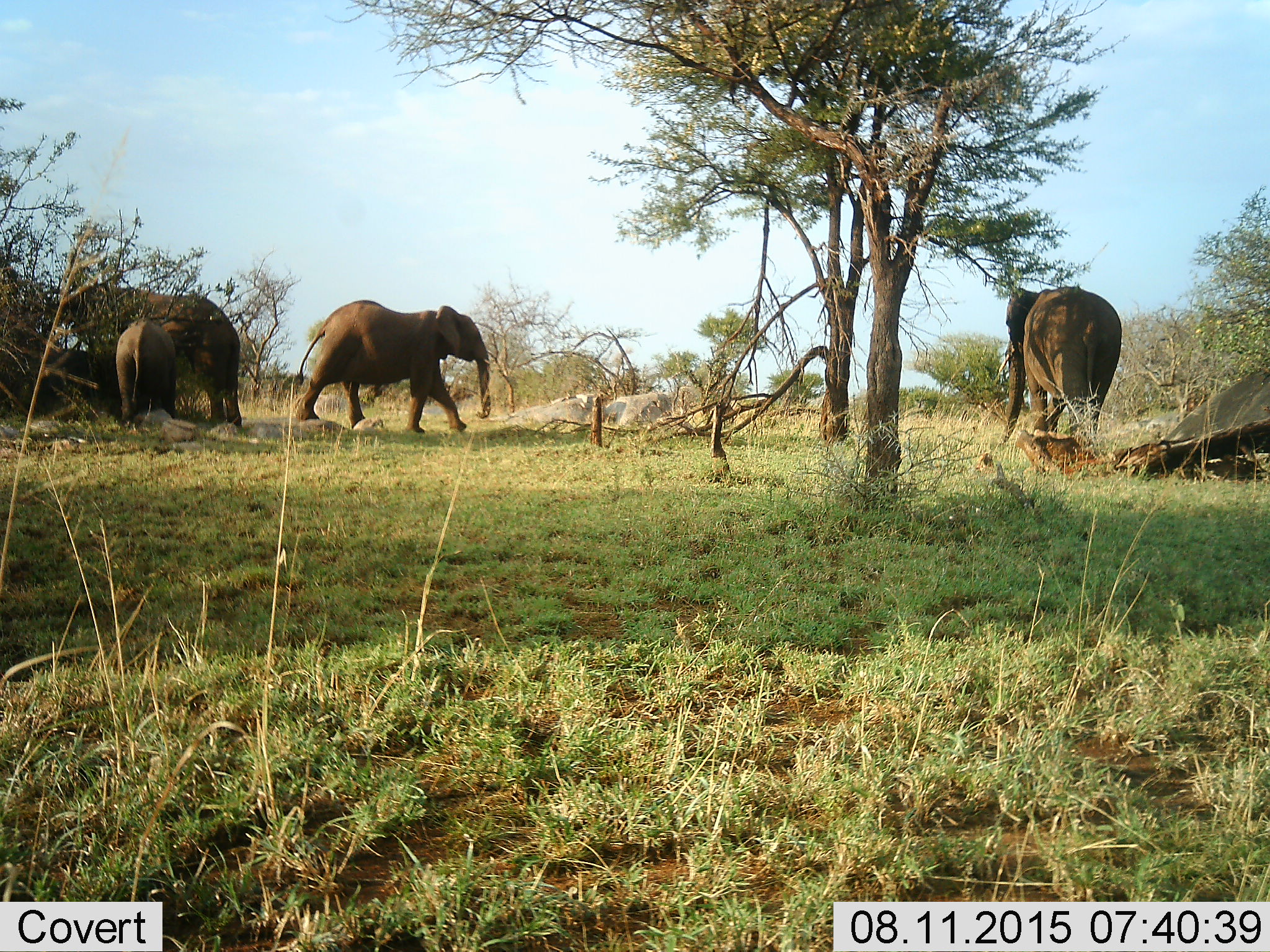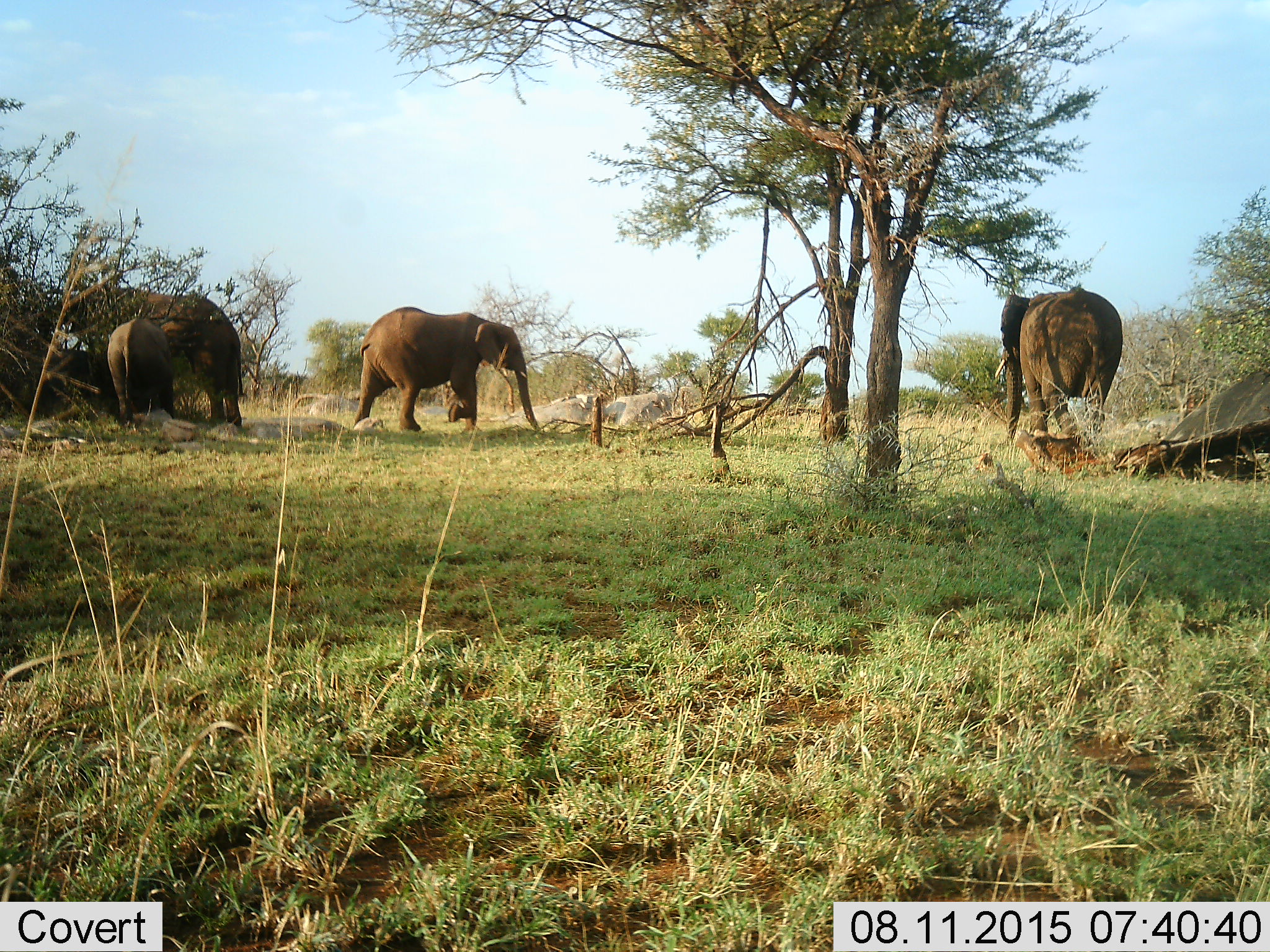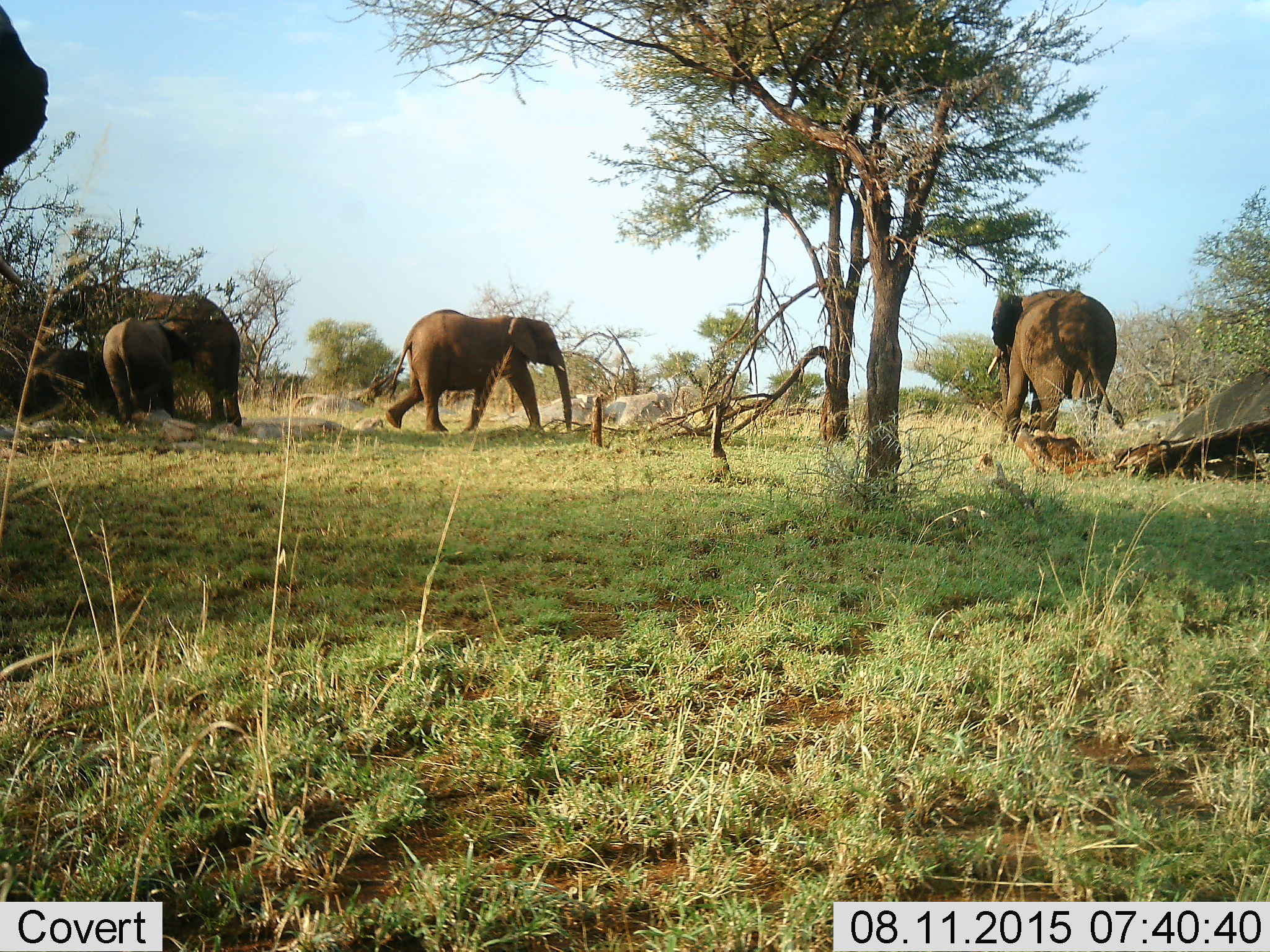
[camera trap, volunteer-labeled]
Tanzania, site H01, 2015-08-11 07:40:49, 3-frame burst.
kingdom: Animalia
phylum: Chordata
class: Mammalia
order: Proboscidea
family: Elephantidae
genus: Loxodonta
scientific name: Loxodonta africana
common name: african bush elephant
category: elephant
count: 5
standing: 70%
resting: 0%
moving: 70%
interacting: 0%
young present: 60%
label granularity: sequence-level